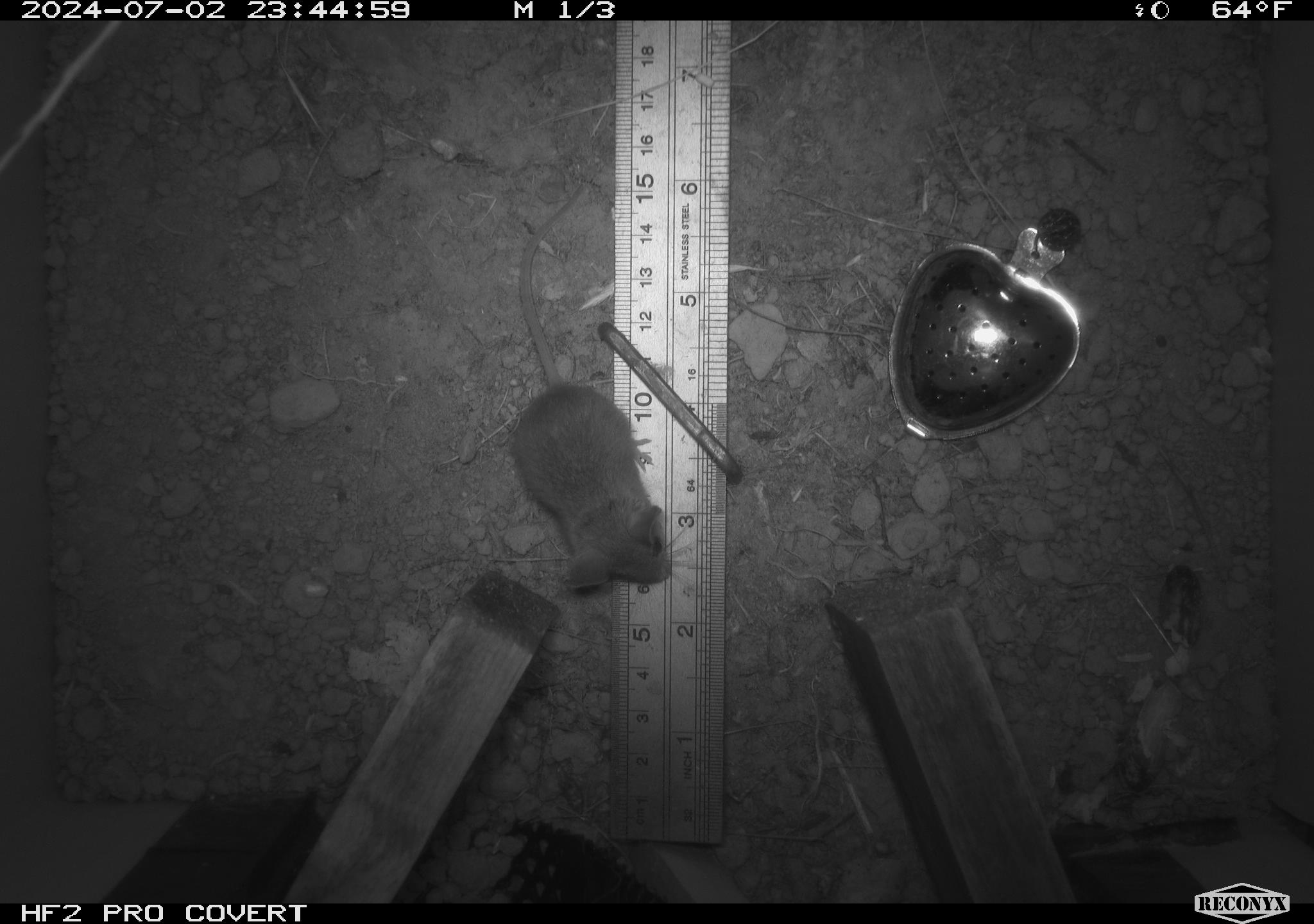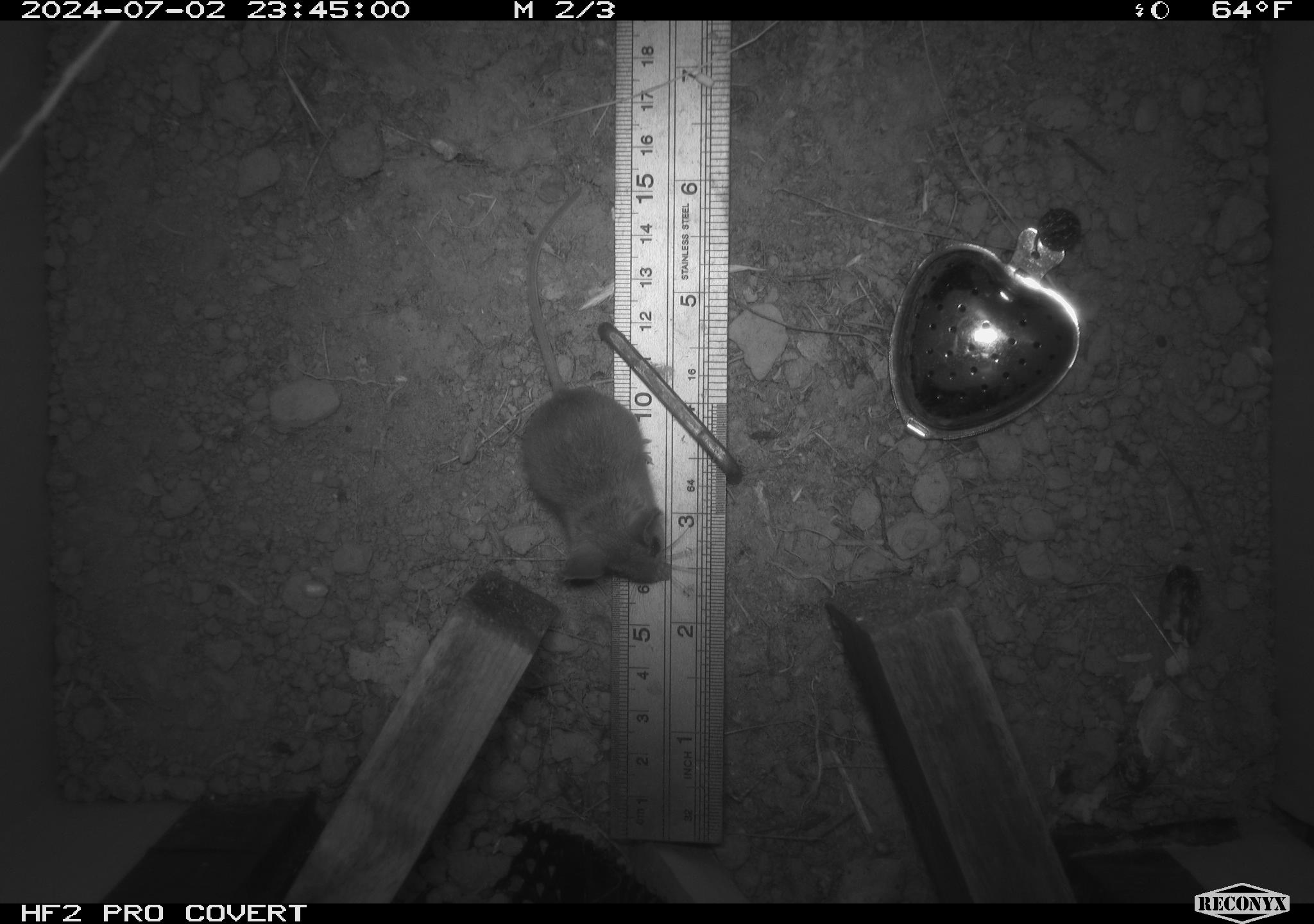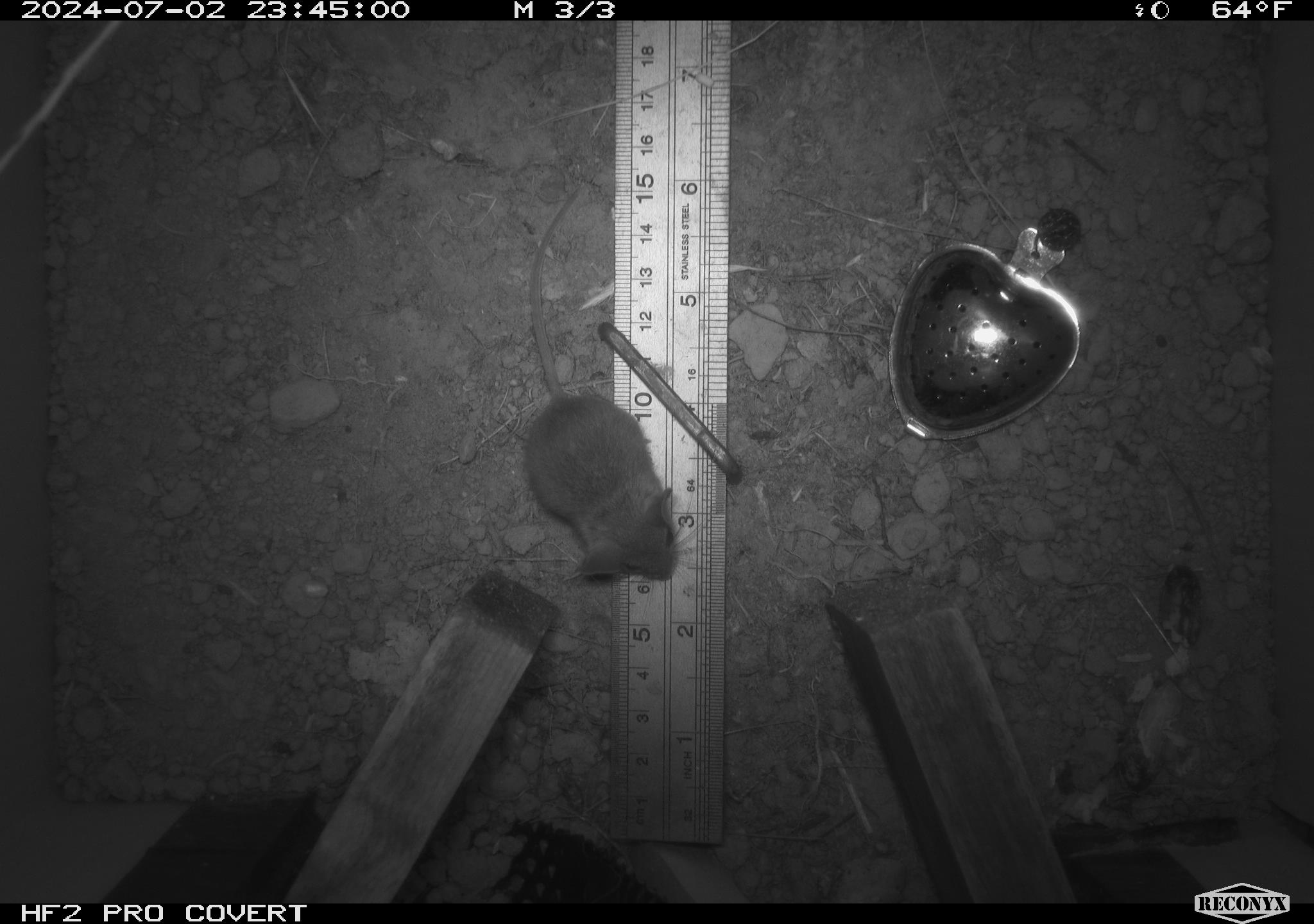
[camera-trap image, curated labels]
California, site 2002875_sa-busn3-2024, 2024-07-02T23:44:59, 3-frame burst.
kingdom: Animalia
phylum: Chordata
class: Mammalia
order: Rodentia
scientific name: Rodentia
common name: mouse species